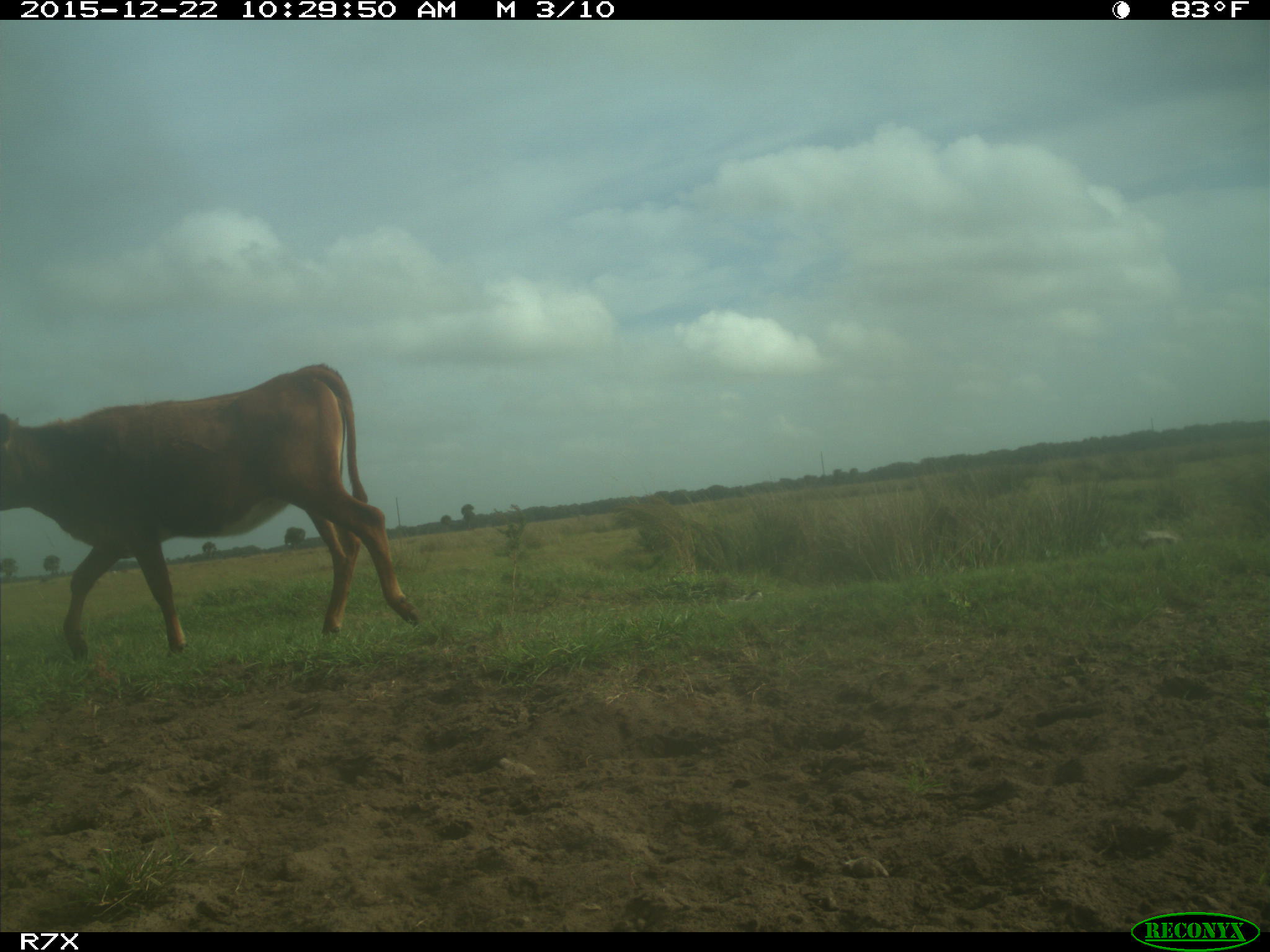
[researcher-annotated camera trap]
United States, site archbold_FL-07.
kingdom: Animalia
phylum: Chordata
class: Mammalia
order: Artiodactyla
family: Bovidae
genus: Bos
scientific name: Bos taurus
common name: domestic cow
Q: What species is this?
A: Bos taurus (domestic cow).